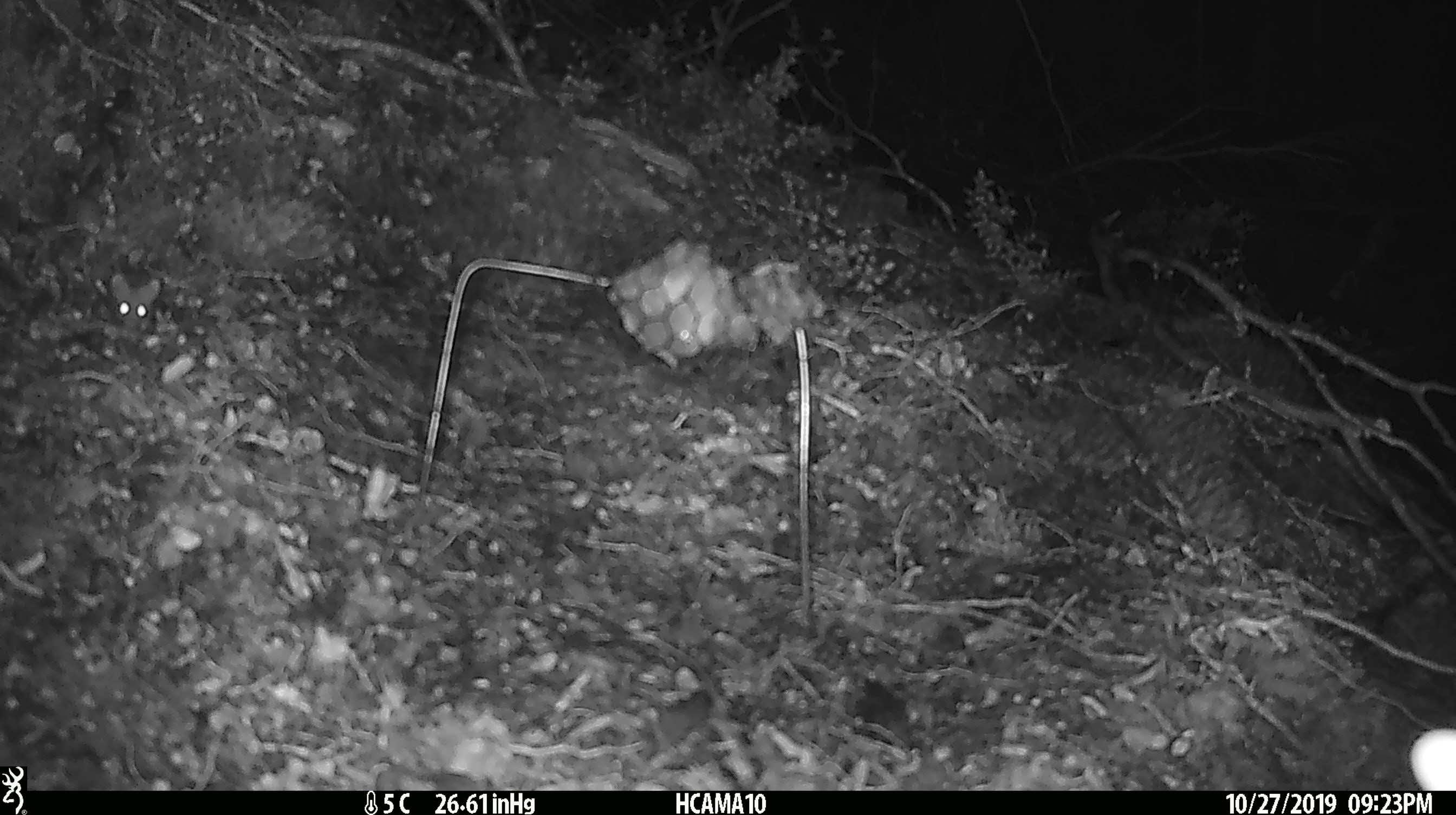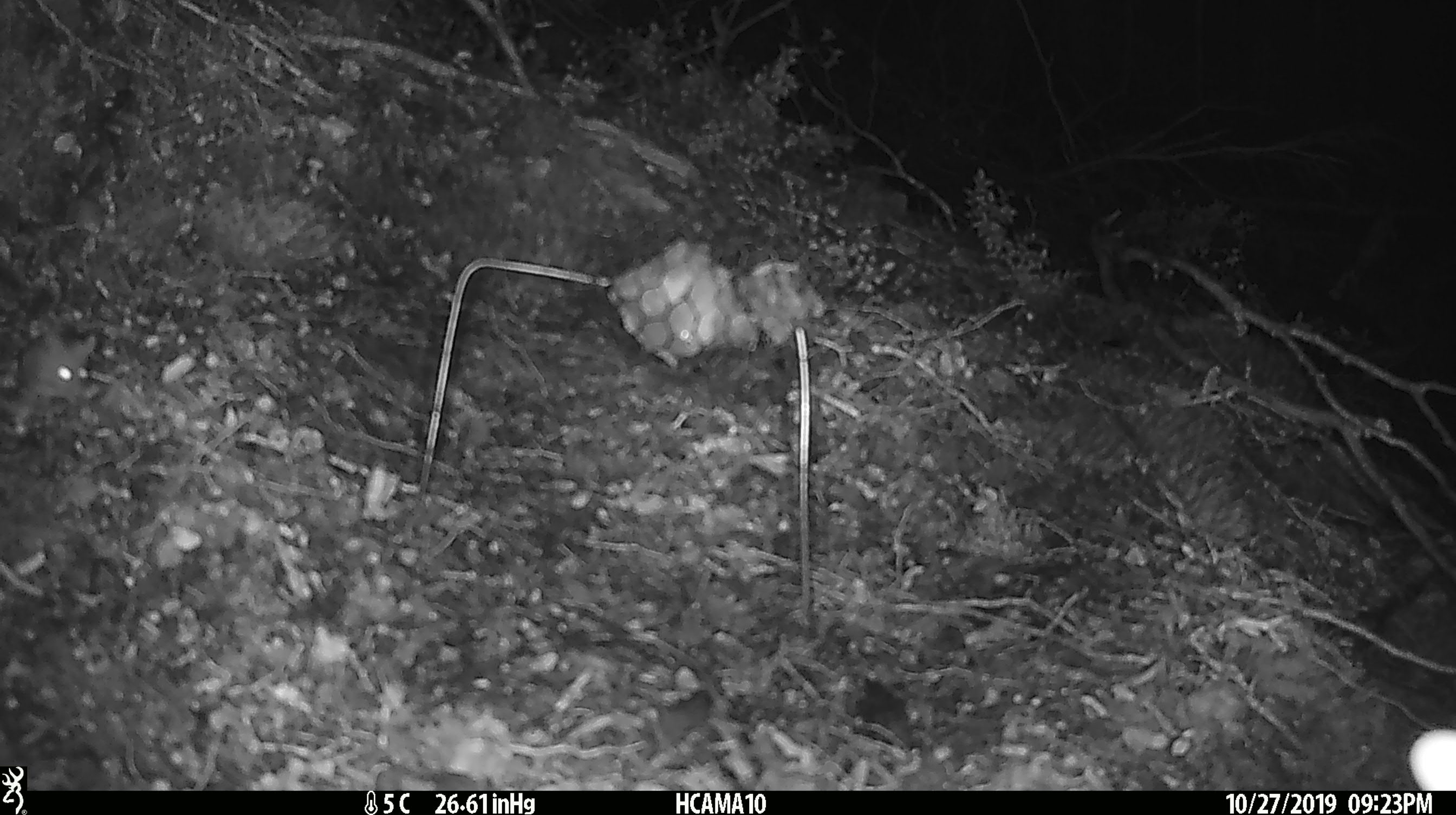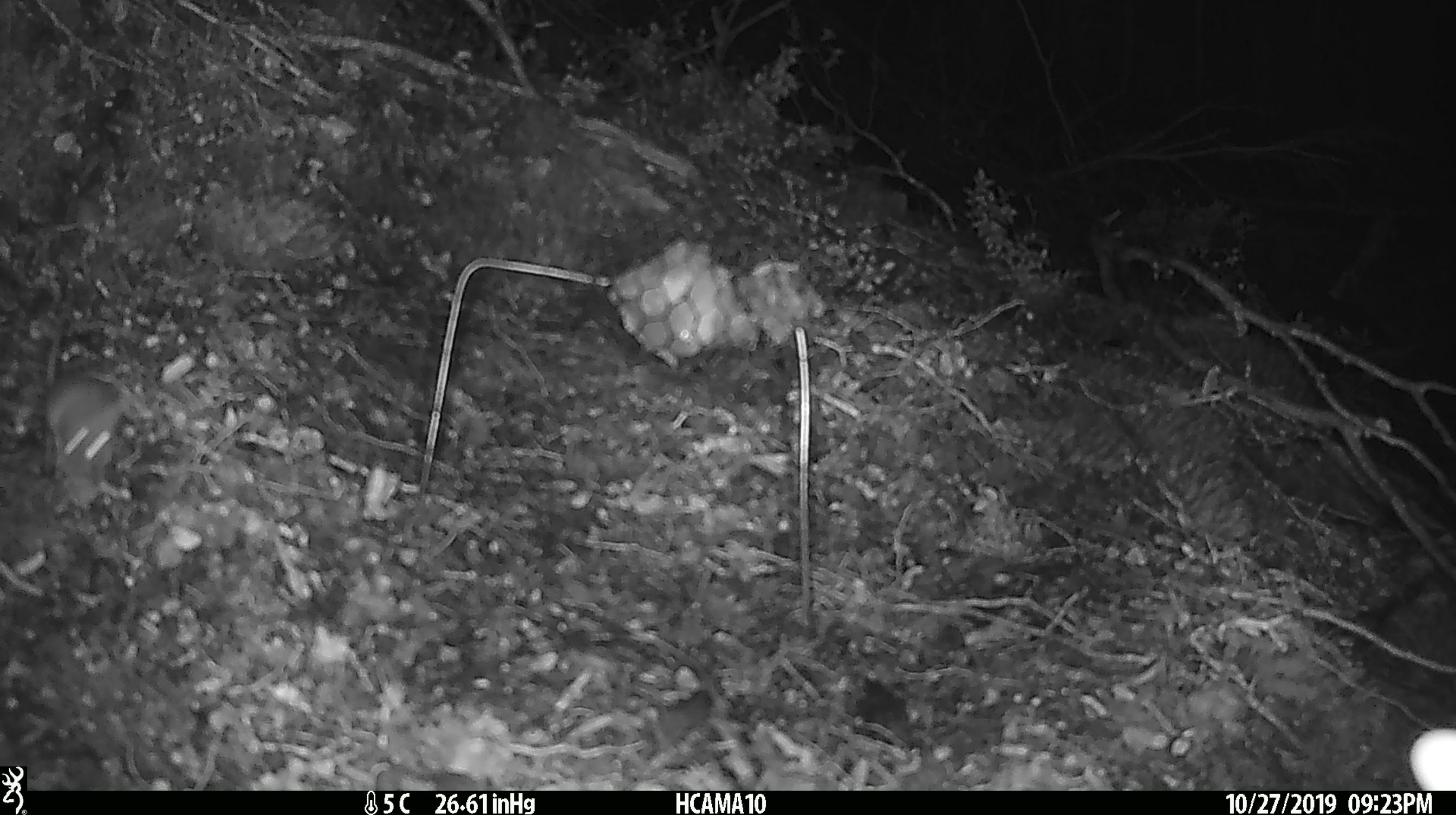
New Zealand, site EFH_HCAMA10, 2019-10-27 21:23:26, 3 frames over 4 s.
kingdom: Animalia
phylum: Chordata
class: Mammalia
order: Rodentia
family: Muridae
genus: Mus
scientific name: Mus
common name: mouse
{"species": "mouse (Mus)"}